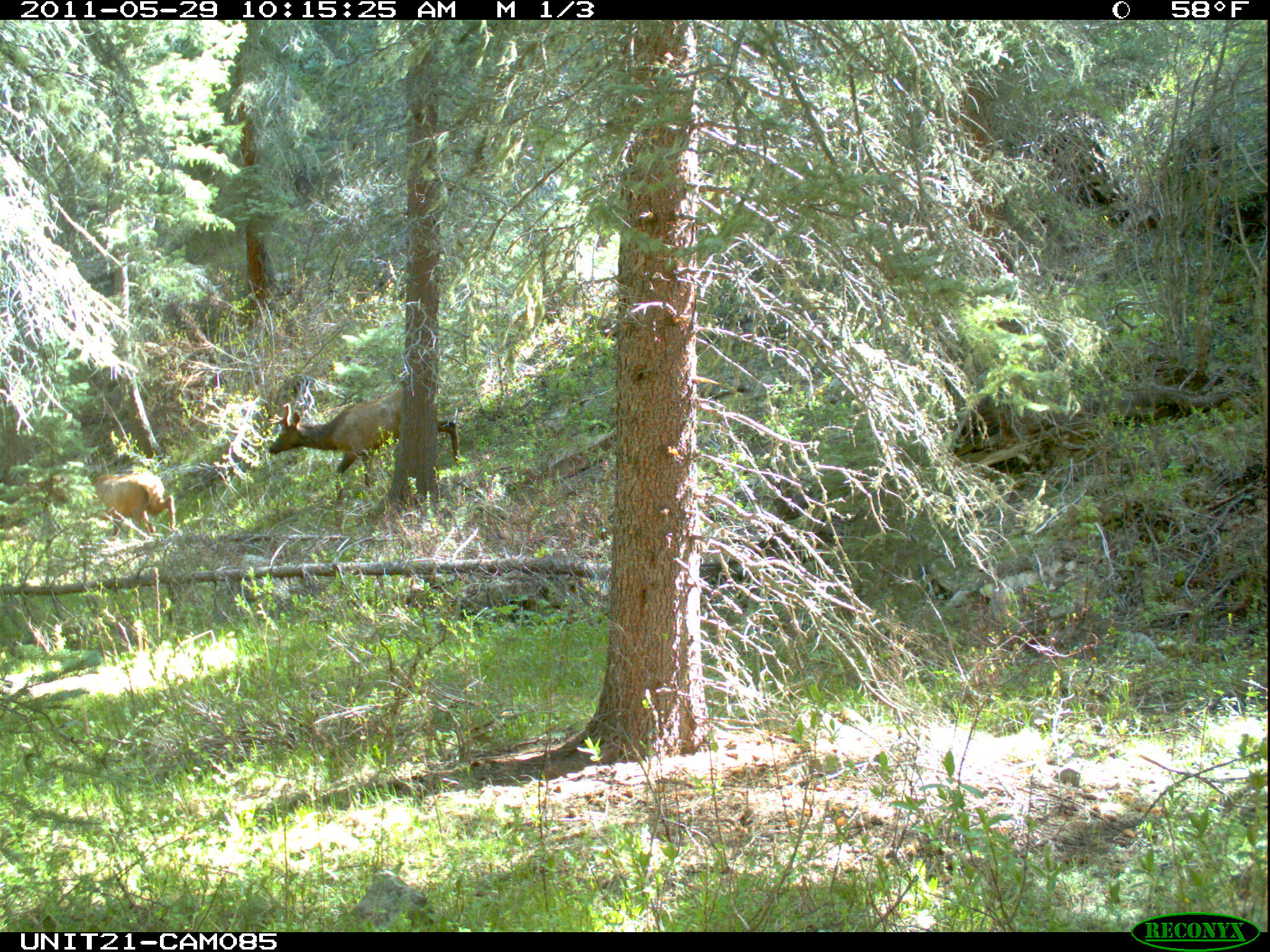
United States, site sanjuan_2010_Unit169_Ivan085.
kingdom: Animalia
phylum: Chordata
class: Mammalia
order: Artiodactyla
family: Cervidae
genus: Cervus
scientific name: Cervus elaphus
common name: red deer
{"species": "Cervus elaphus (red deer)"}